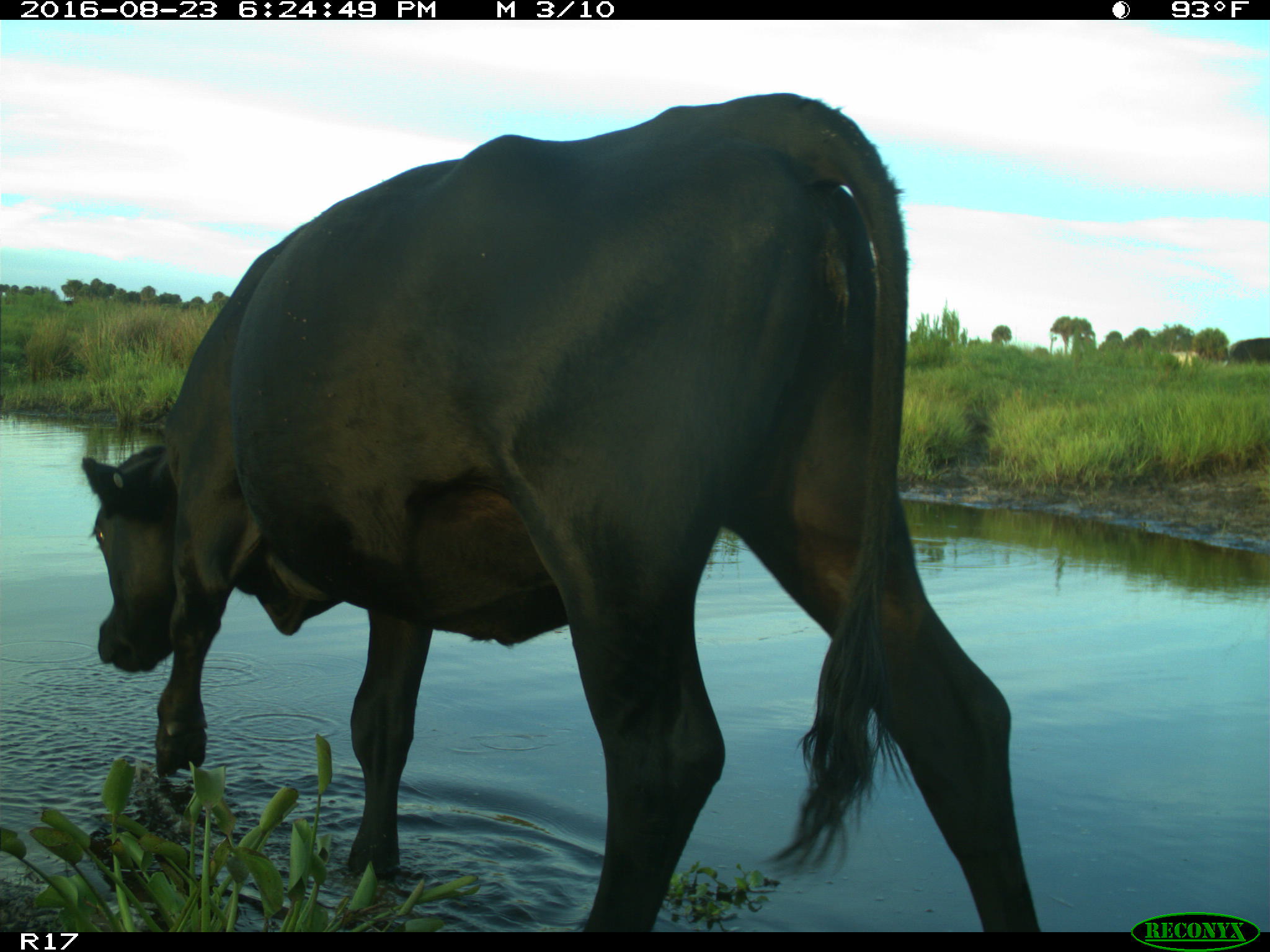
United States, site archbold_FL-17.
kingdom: Animalia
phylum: Chordata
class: Mammalia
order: Artiodactyla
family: Bovidae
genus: Bos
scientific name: Bos taurus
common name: domestic cow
Bos taurus (domestic cow).